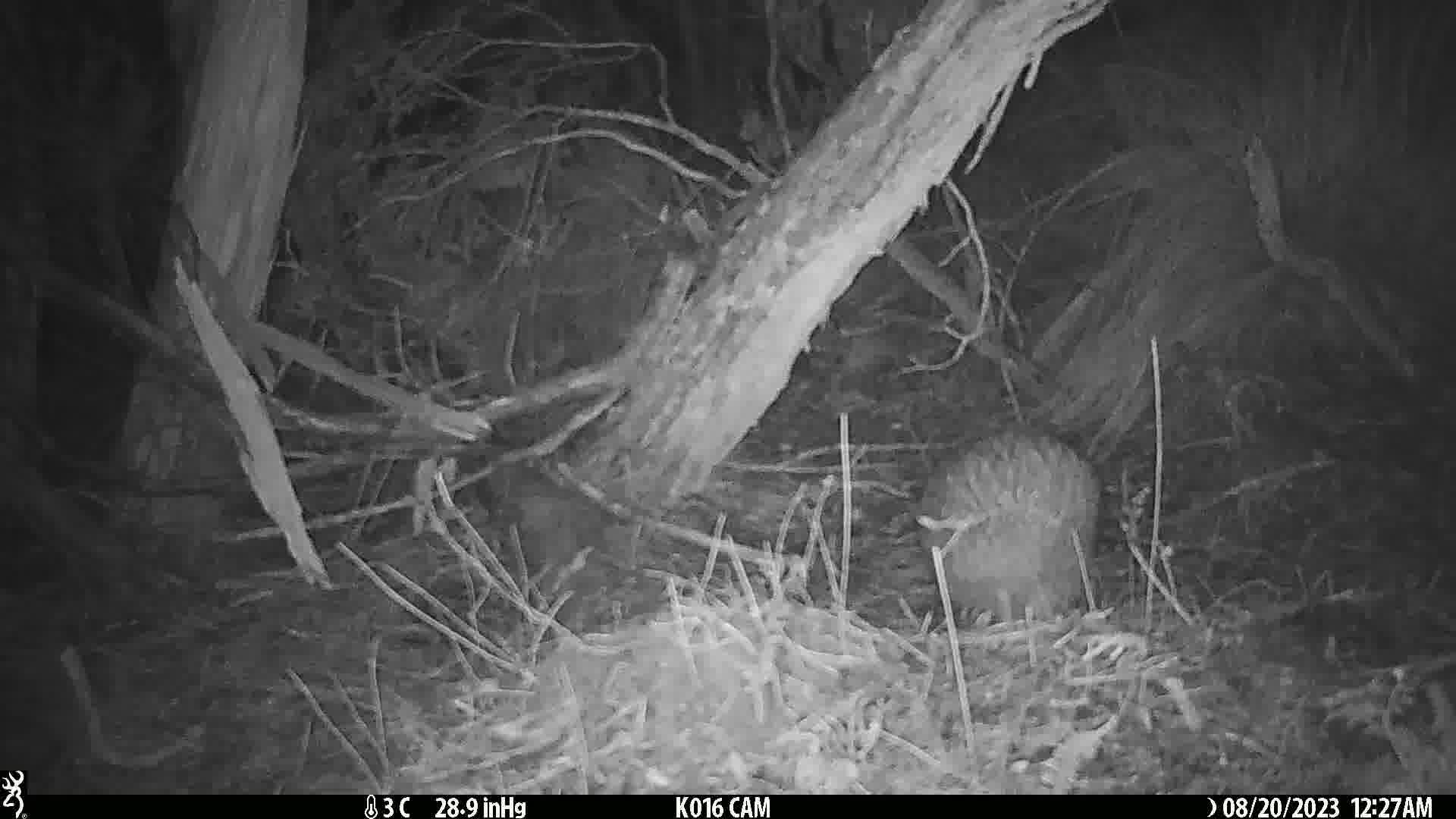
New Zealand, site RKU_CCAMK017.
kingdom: Animalia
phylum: Chordata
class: Aves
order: Apterygiformes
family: Apterygidae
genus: Apteryx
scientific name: Apteryx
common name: kiwi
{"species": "kiwi (Apteryx)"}